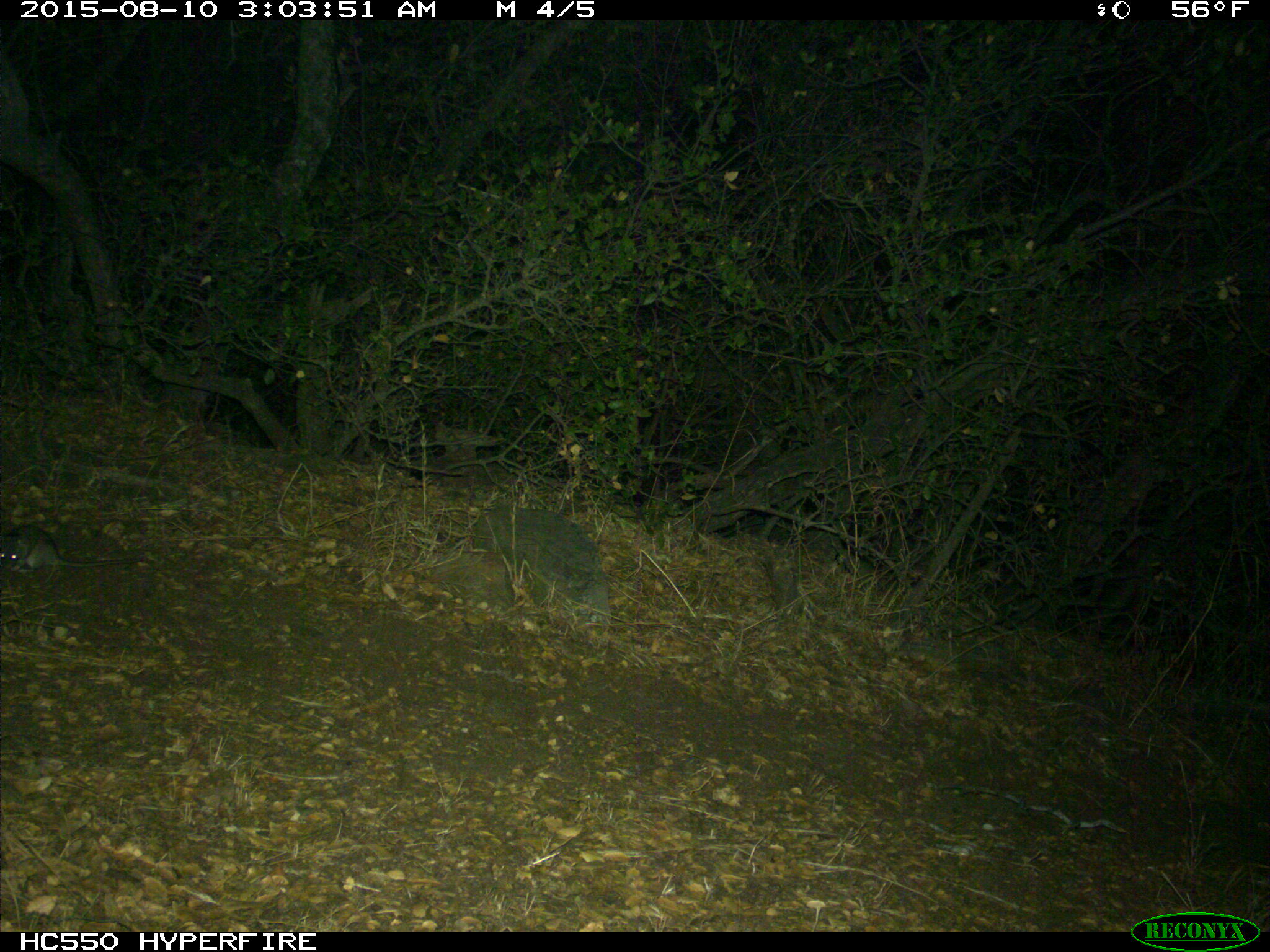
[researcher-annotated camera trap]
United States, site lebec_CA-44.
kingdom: Animalia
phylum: Chordata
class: Mammalia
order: Rodentia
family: Cricetidae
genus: Neotoma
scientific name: Neotoma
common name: pack rat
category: unidentified pack rat